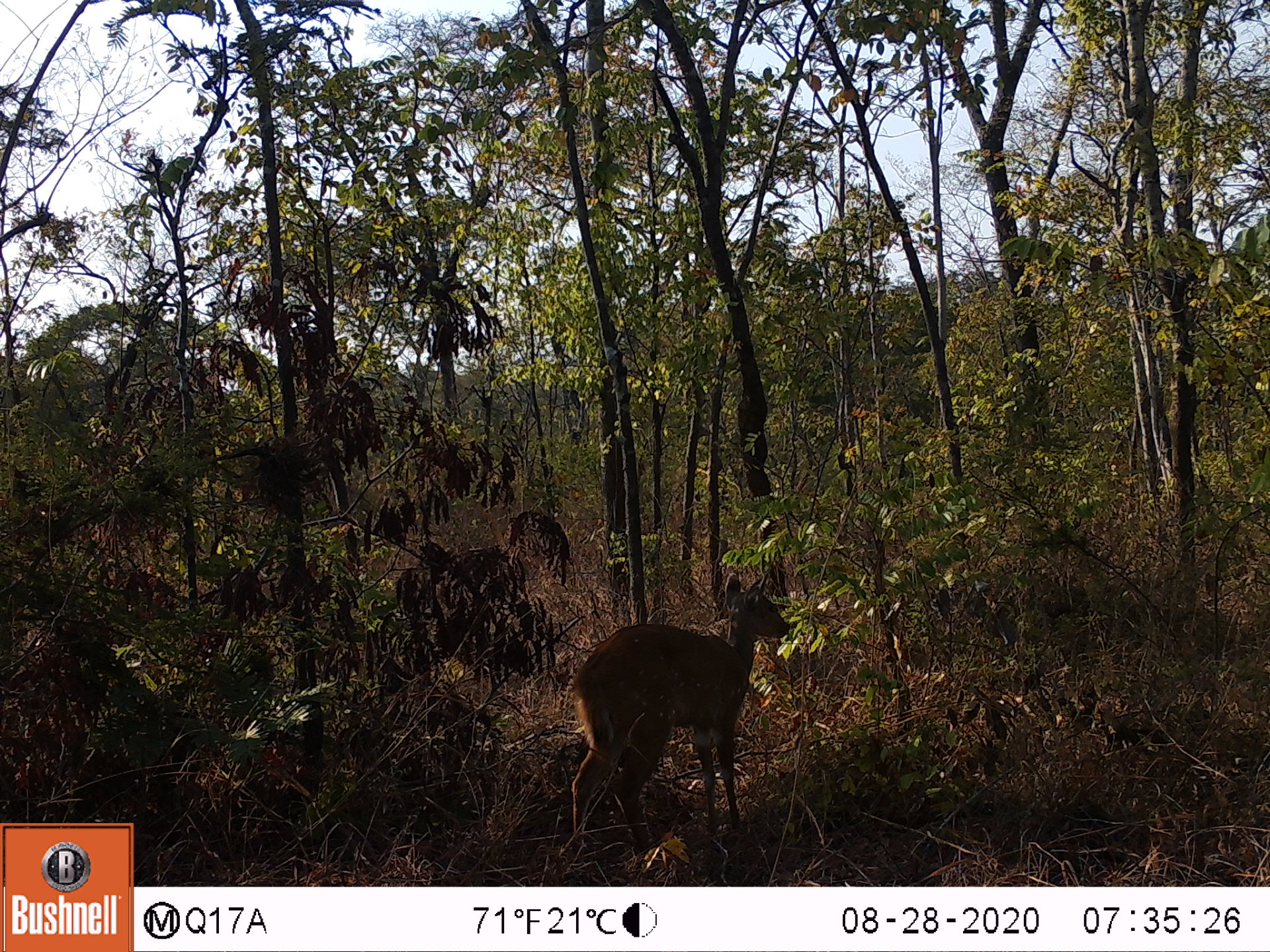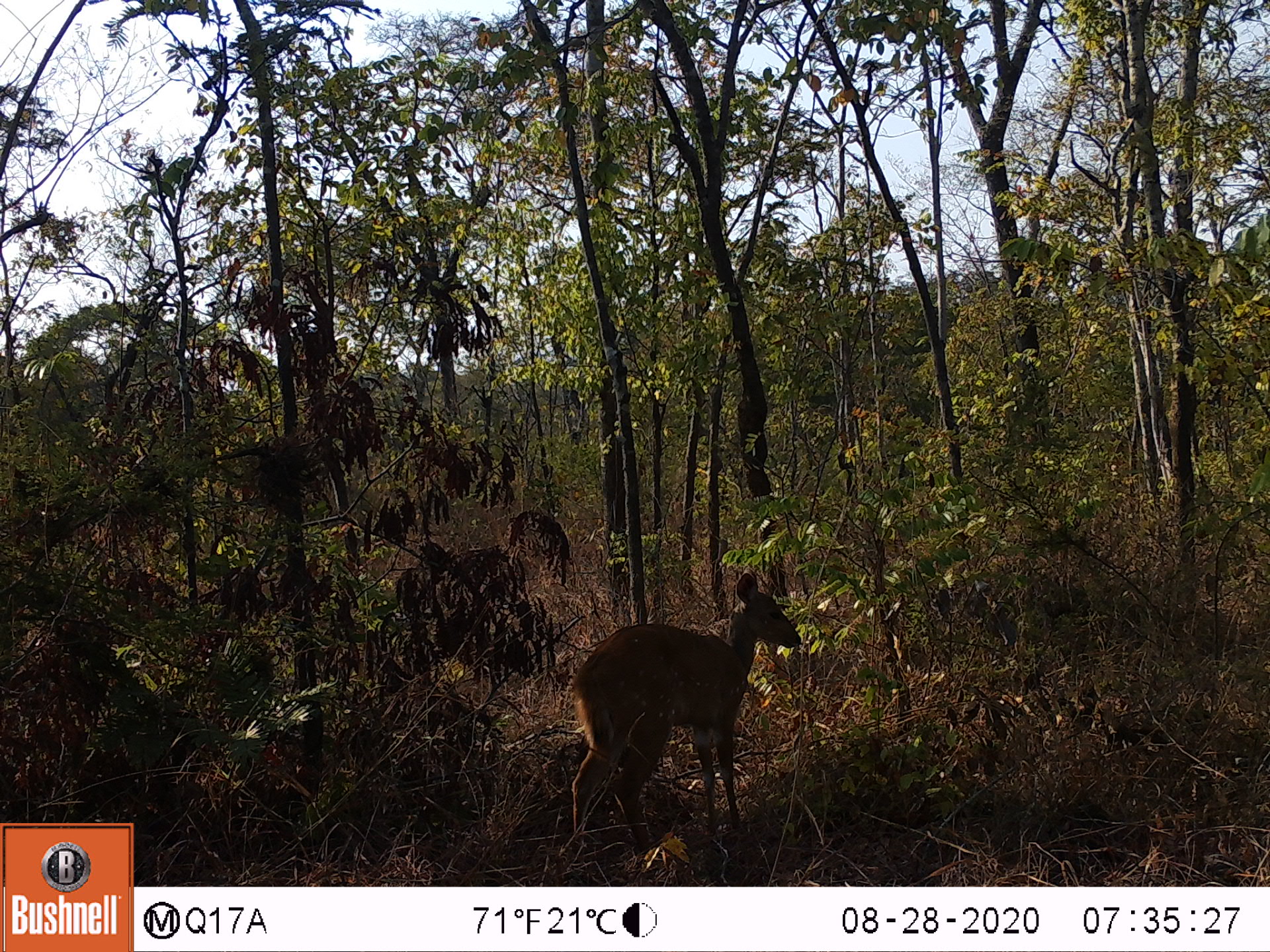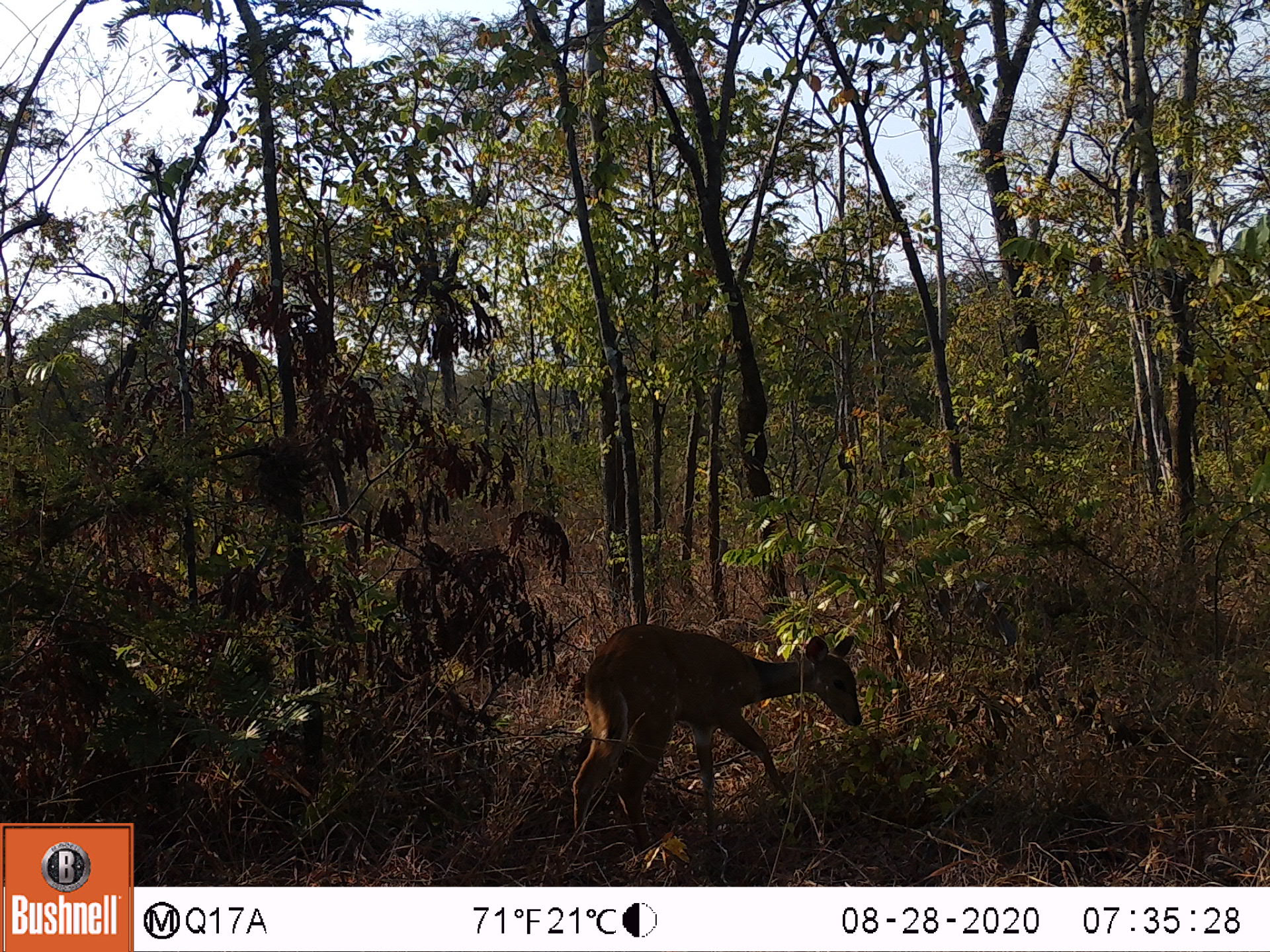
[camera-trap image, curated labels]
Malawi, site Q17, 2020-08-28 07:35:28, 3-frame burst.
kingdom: Animalia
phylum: Chordata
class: Mammalia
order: Artiodactyla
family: Bovidae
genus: Tragelaphus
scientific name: Tragelaphus sylvaticus sylvaticus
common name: cape bushbuck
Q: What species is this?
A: Cape bushbuck (Tragelaphus sylvaticus sylvaticus).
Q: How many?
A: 1.